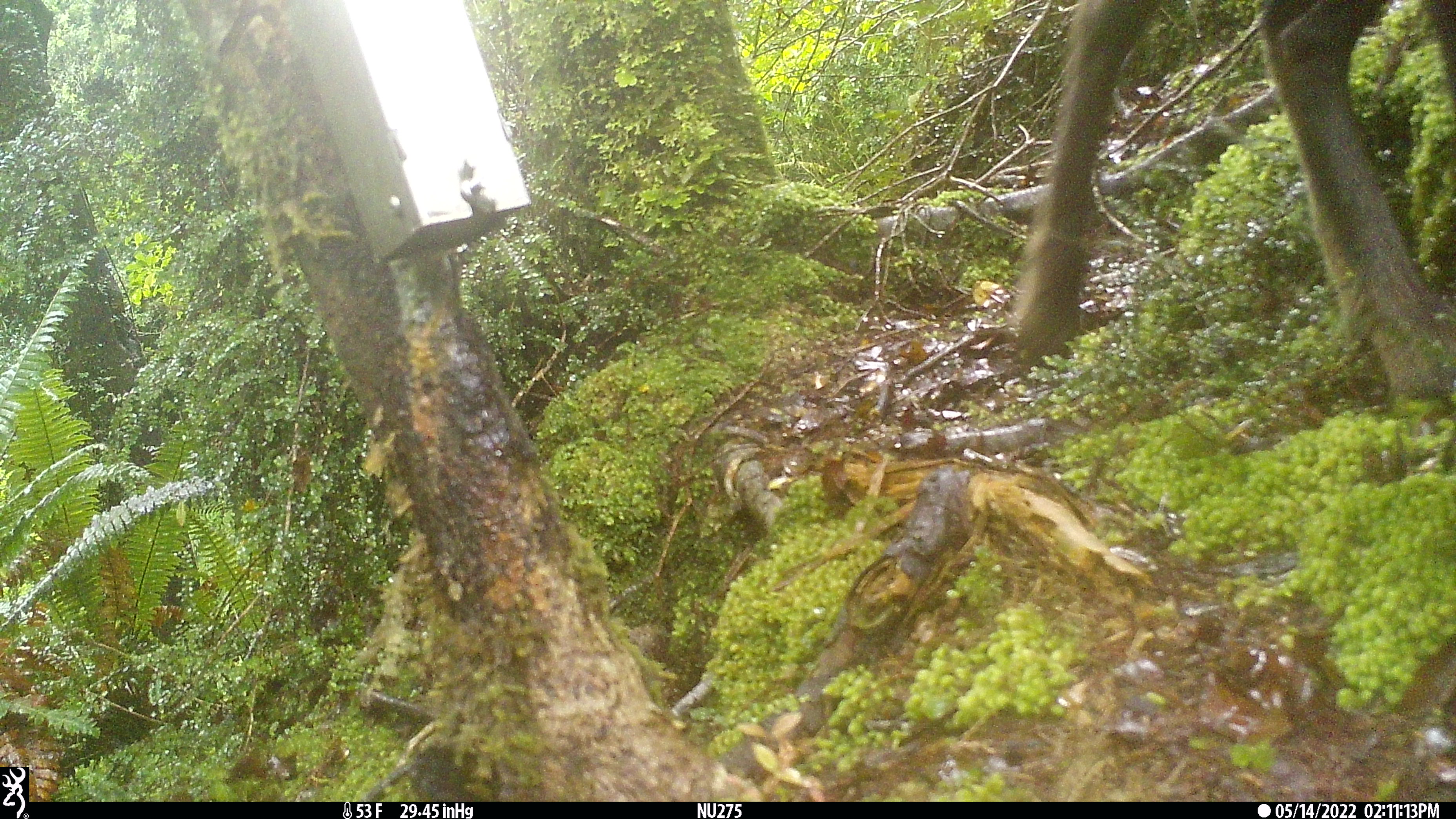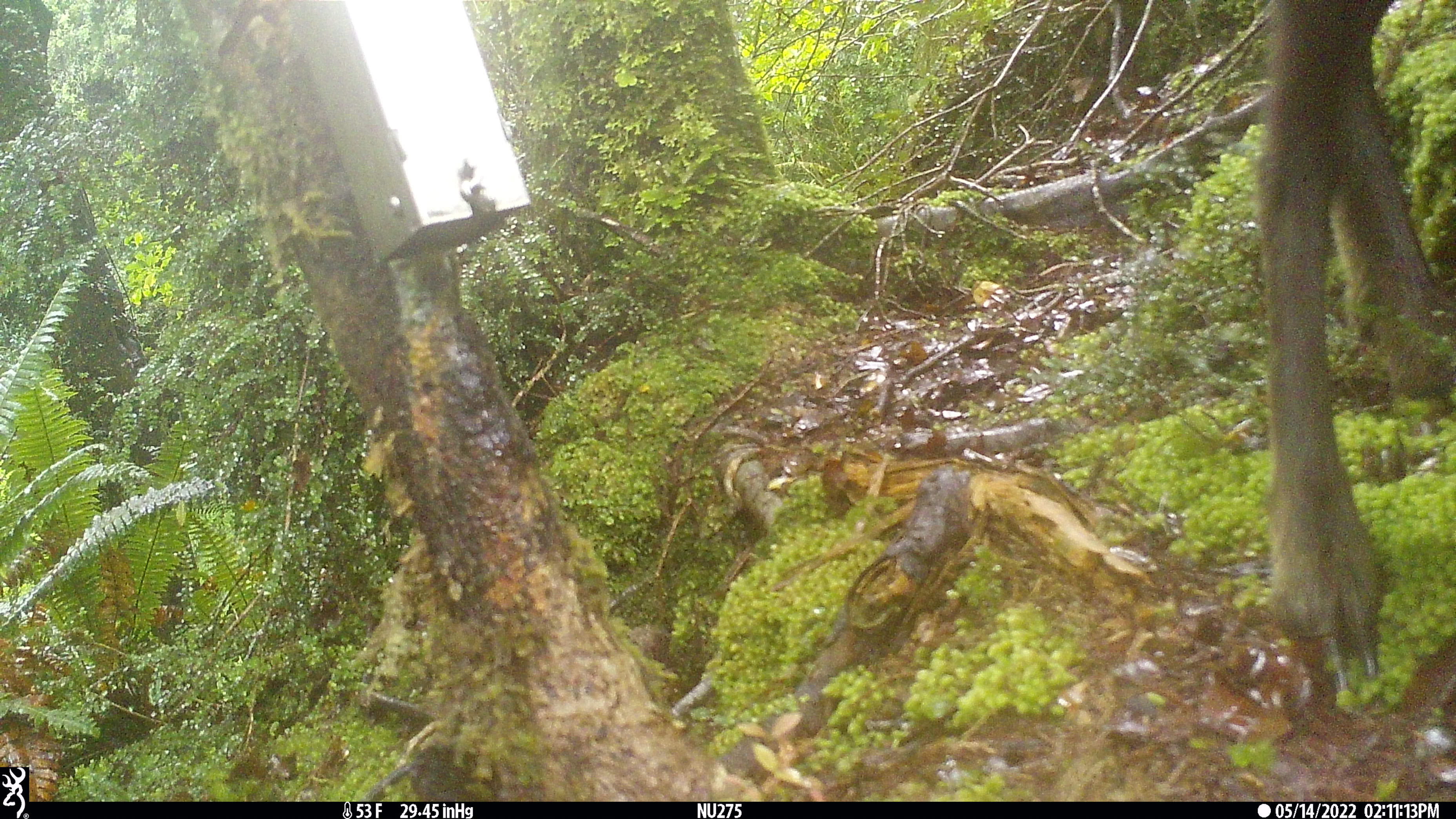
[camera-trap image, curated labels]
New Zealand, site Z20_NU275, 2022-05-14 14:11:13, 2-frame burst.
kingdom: Animalia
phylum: Chordata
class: Mammalia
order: Artiodactyla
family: Bovidae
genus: Rupicapra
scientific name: Rupicapra rupicapra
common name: alpine chamois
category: chamois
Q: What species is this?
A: Chamois (alpine chamois) (Rupicapra rupicapra).